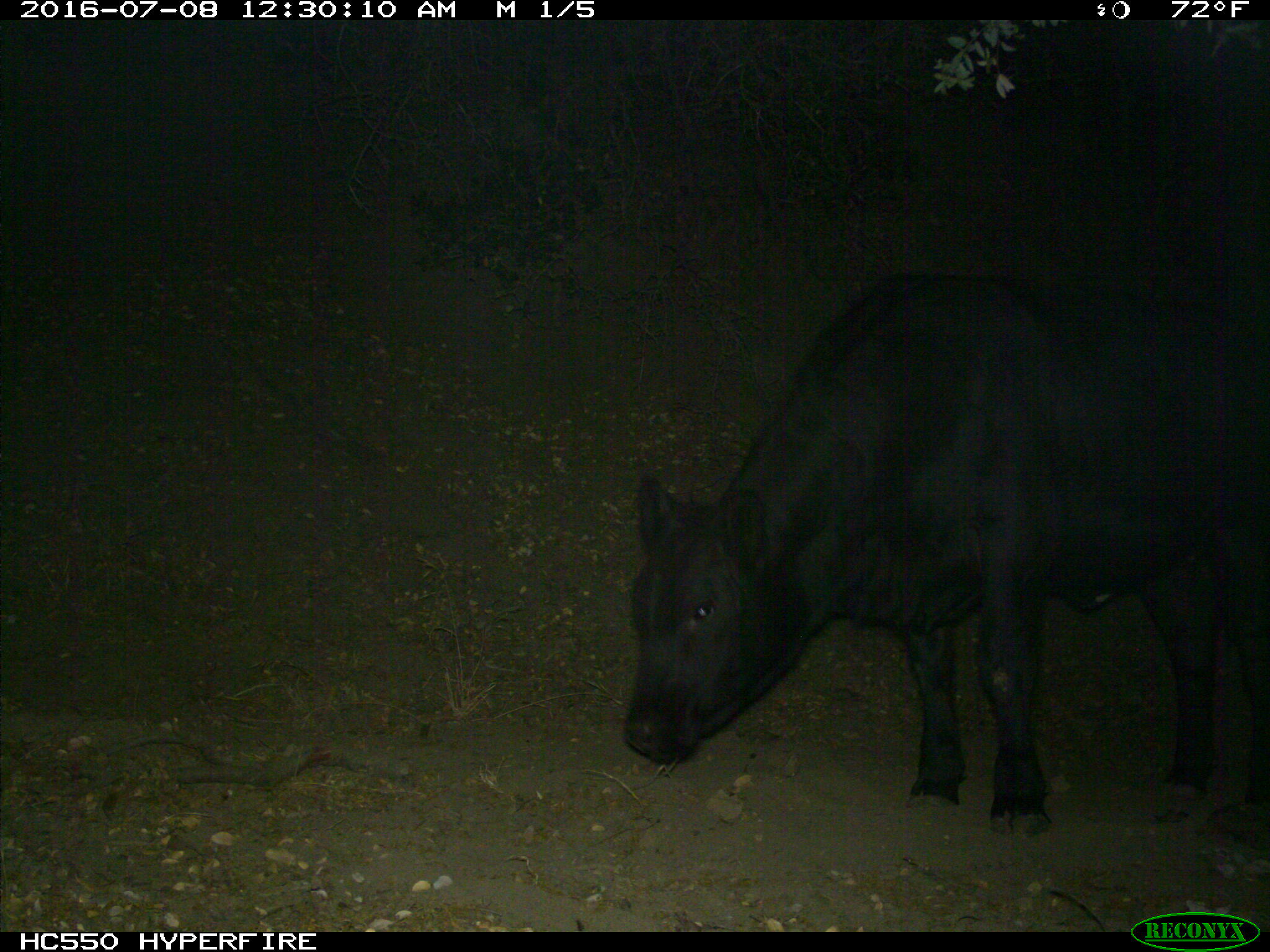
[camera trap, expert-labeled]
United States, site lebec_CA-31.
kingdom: Animalia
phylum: Chordata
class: Mammalia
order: Artiodactyla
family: Bovidae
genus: Bos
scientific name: Bos taurus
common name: domestic cow